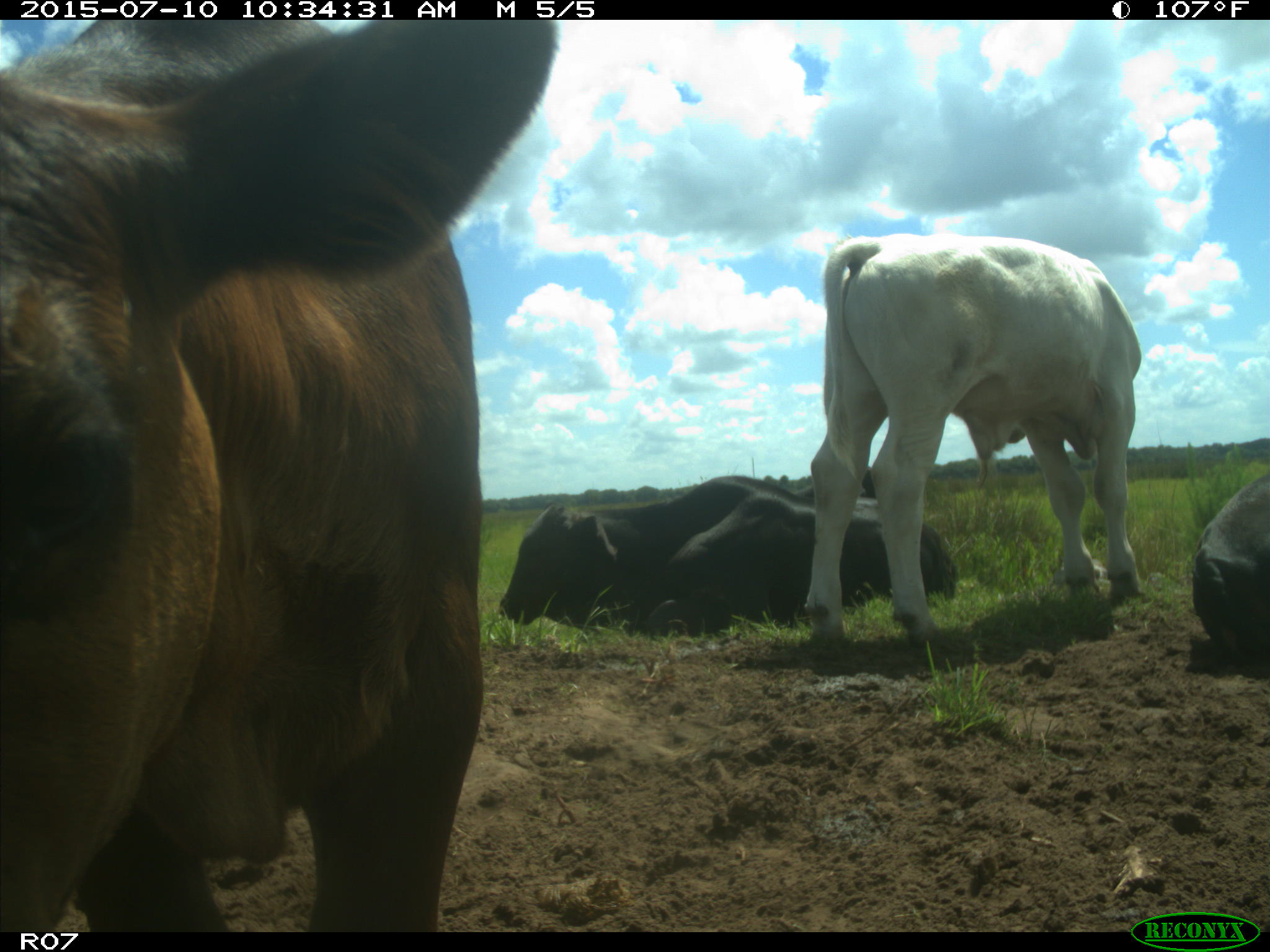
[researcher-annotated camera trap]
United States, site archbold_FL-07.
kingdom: Animalia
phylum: Chordata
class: Mammalia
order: Artiodactyla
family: Bovidae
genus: Bos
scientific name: Bos taurus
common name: domestic cow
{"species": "Bos taurus (domestic cow)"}